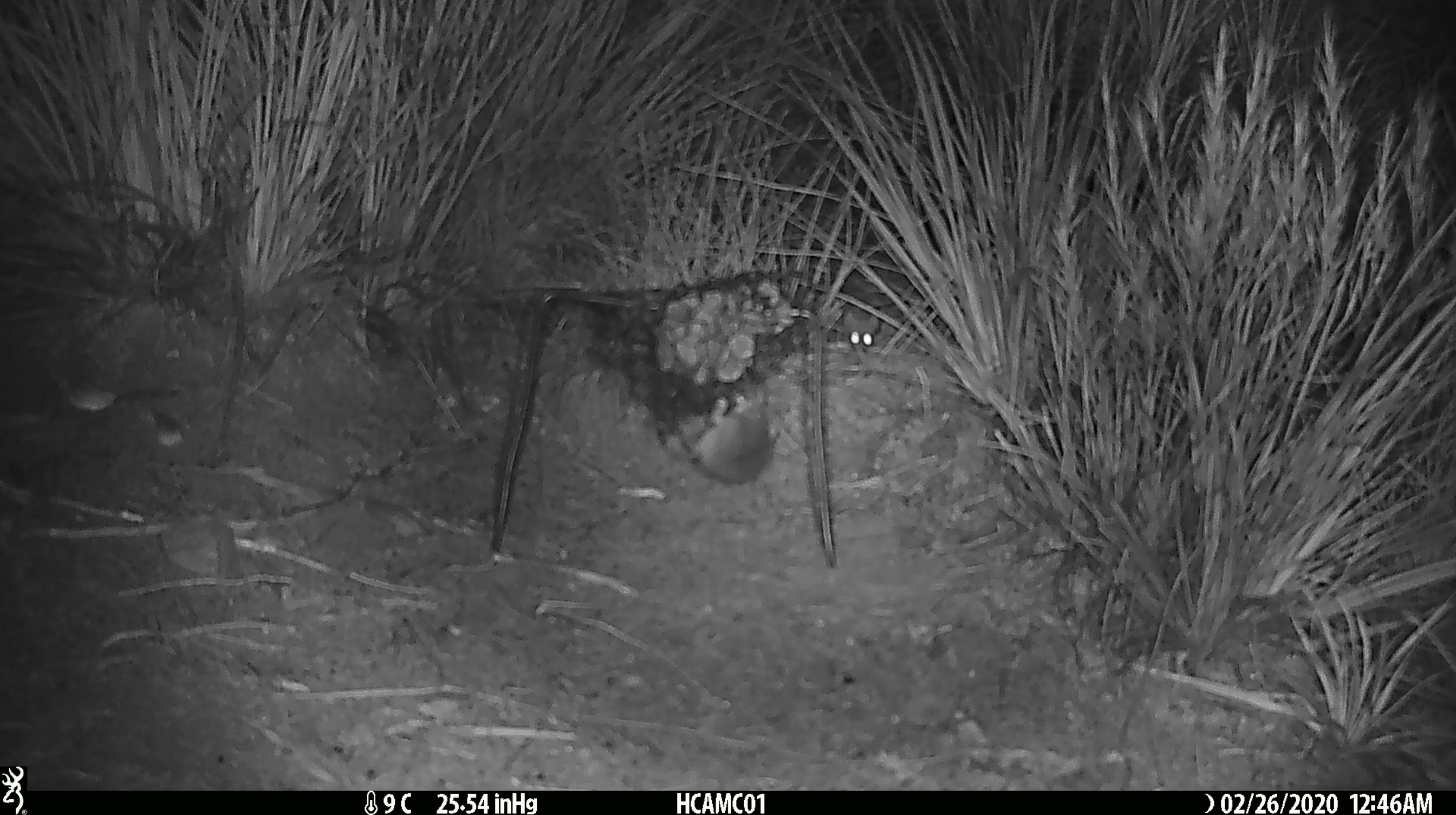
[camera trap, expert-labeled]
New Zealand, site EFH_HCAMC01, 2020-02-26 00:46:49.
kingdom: Animalia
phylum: Chordata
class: Mammalia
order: Rodentia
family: Muridae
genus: Mus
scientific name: Mus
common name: mouse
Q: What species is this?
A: Mouse (Mus).